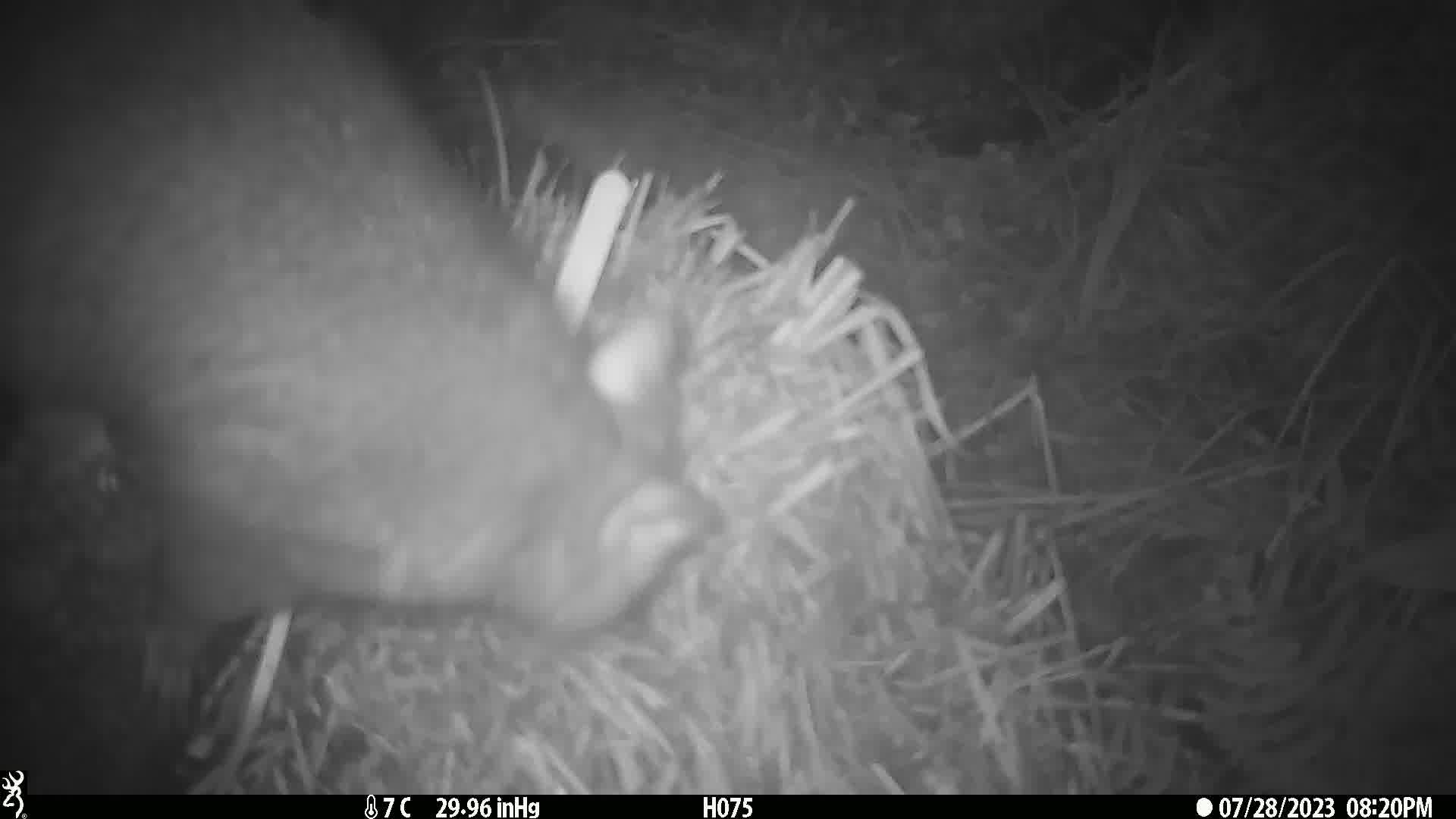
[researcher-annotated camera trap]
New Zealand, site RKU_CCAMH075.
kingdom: Animalia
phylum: Chordata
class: Mammalia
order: Diprotodontia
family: Phalangeridae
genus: Trichosurus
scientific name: Trichosurus vulpecula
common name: common brushtail possum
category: possum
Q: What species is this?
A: Possum (common brushtail possum) (Trichosurus vulpecula).